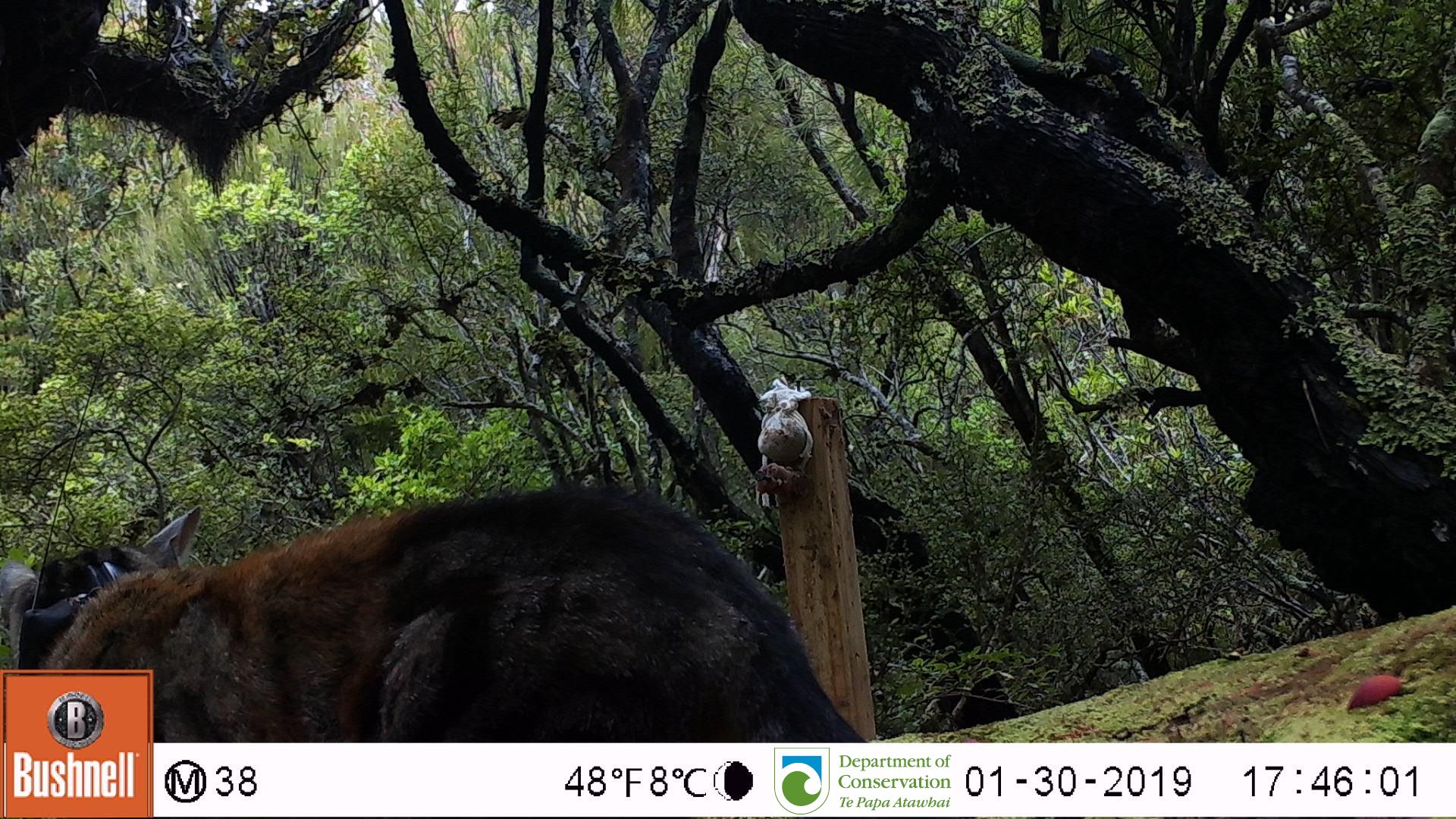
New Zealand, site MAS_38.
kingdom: Animalia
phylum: Chordata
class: Mammalia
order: Carnivora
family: Felidae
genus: Felis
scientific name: Felis catus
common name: domestic cat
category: cat